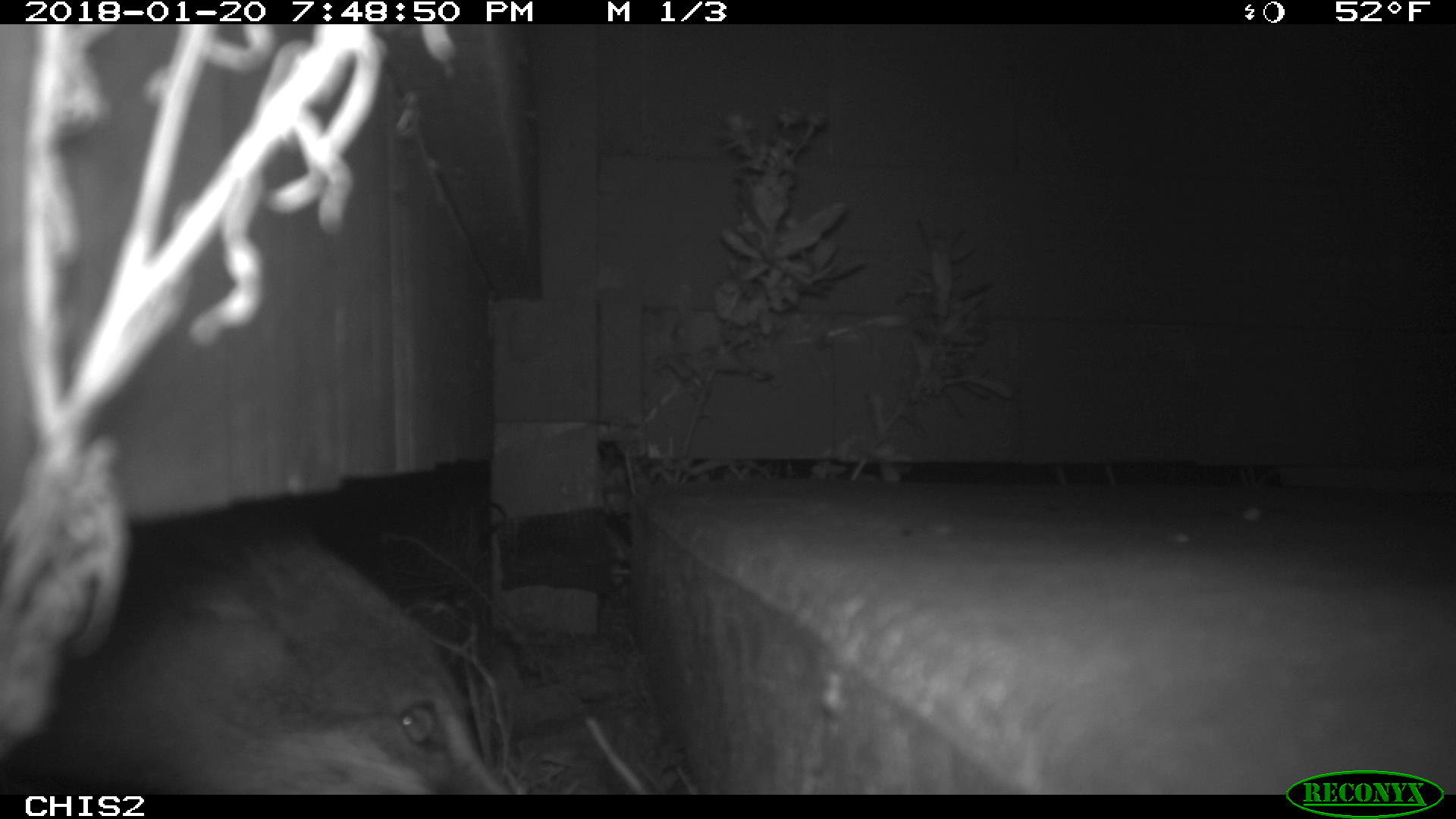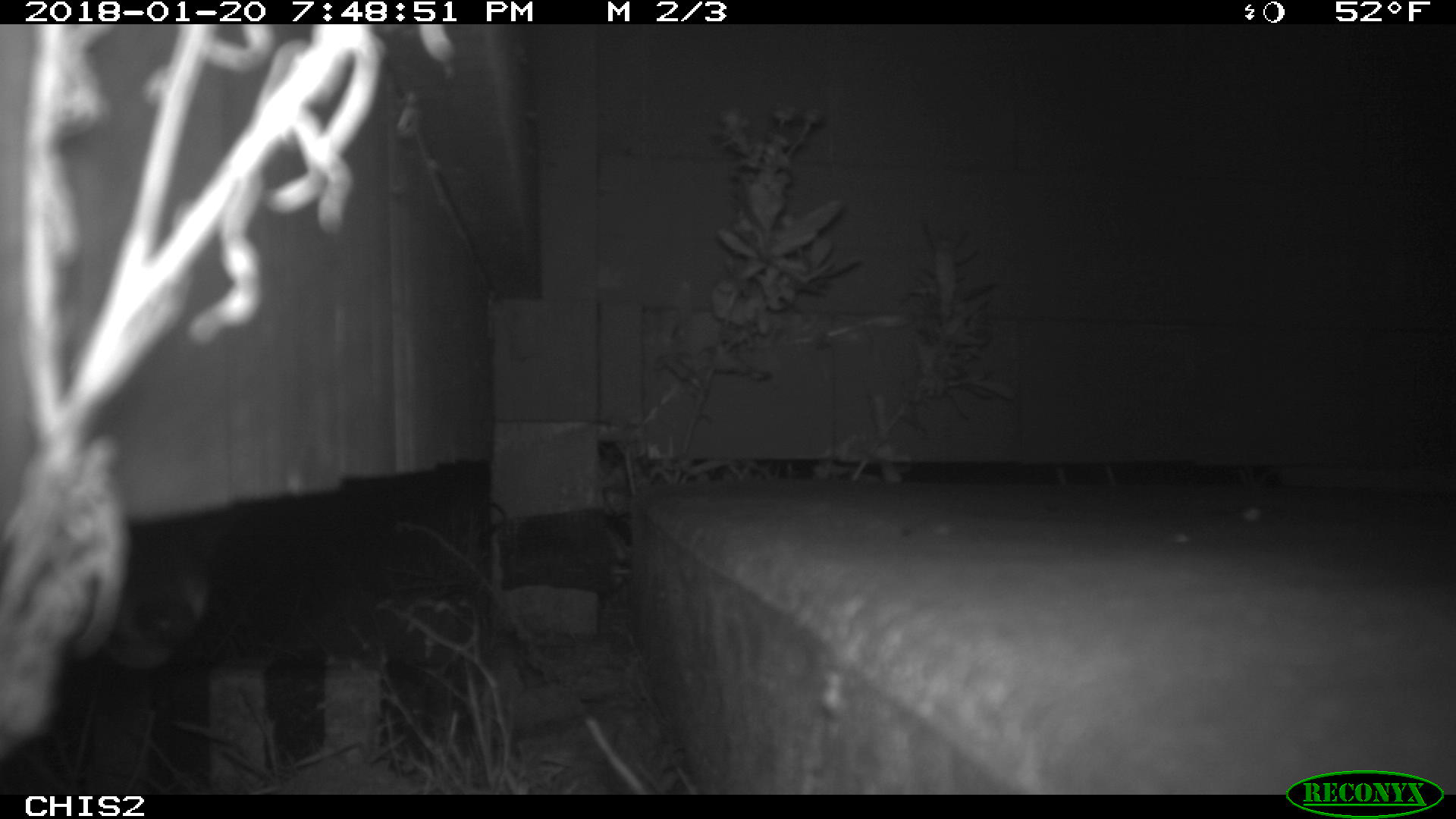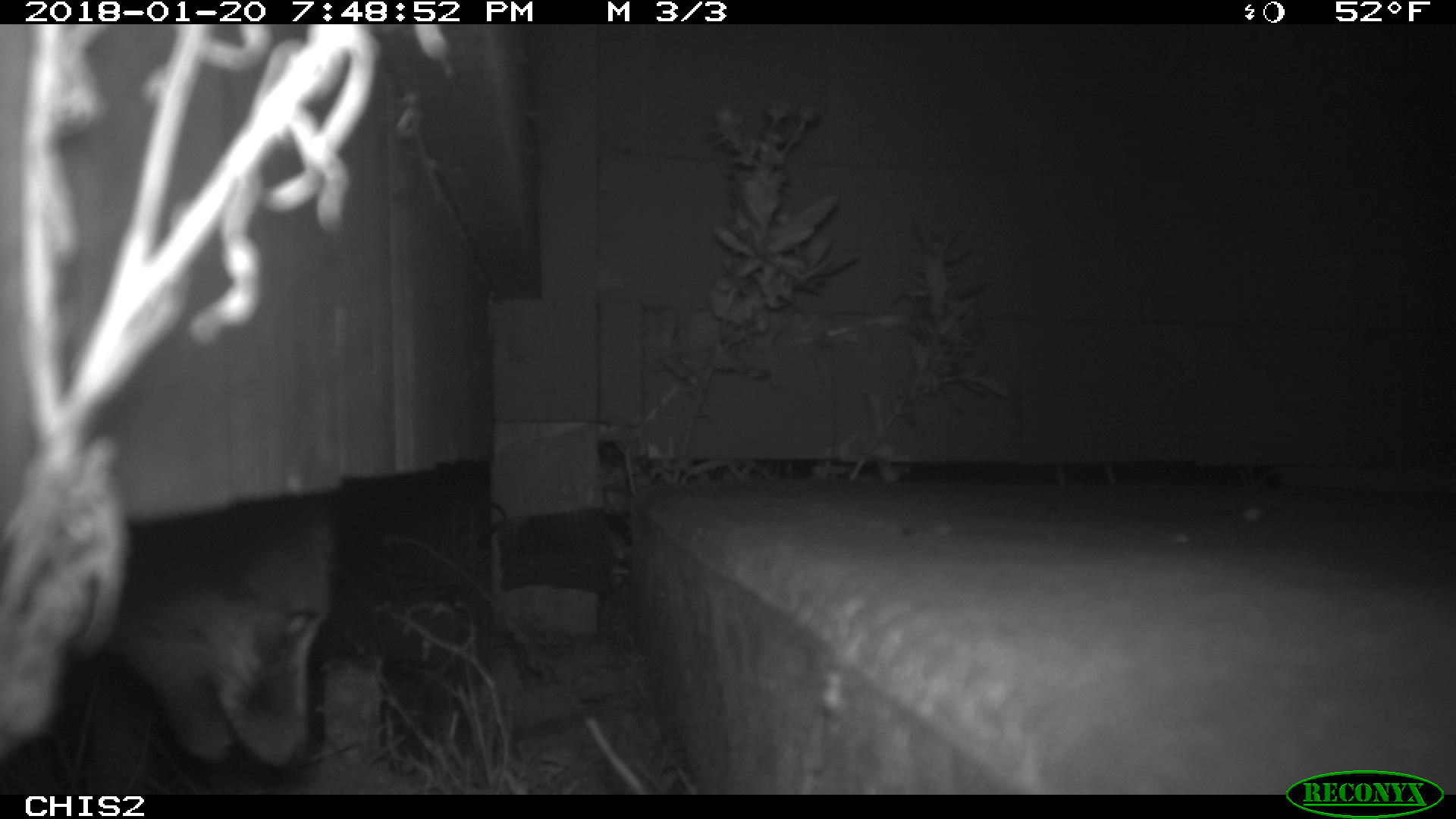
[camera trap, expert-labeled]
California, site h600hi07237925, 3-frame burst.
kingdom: Animalia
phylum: Chordata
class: Mammalia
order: Carnivora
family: Canidae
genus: Urocyon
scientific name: Urocyon littoralis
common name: island fox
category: fox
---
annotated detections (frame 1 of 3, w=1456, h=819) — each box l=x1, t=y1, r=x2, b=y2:
fox: l=1, t=532, r=511, b=798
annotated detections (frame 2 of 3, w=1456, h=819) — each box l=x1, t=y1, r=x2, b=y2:
fox: l=105, t=501, r=234, b=671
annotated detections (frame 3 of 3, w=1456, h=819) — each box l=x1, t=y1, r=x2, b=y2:
fox: l=105, t=497, r=338, b=775